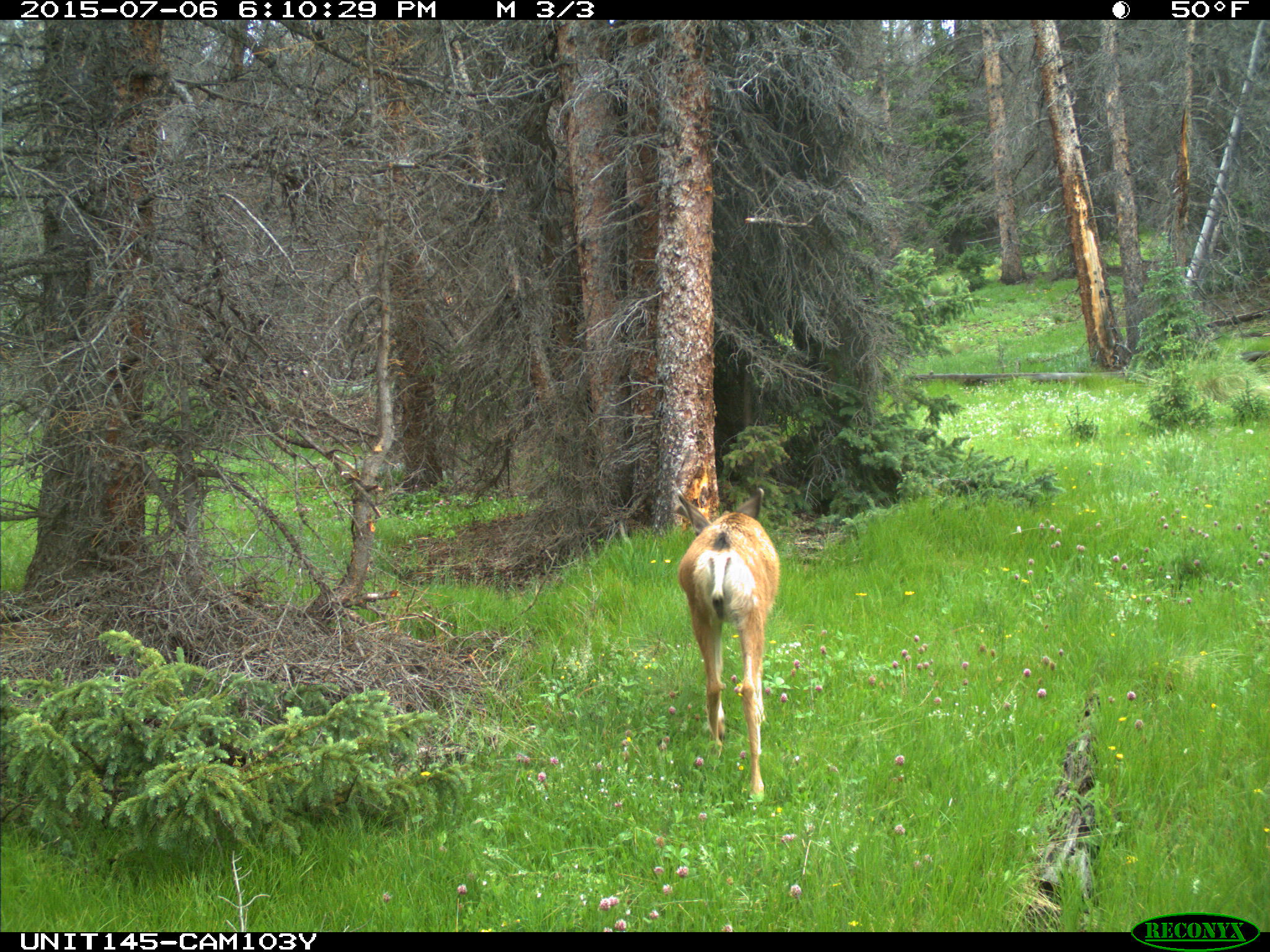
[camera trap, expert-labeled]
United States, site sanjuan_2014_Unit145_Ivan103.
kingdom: Animalia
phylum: Chordata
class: Mammalia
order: Artiodactyla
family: Cervidae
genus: Odocoileus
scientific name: Odocoileus hemionus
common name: mule deer